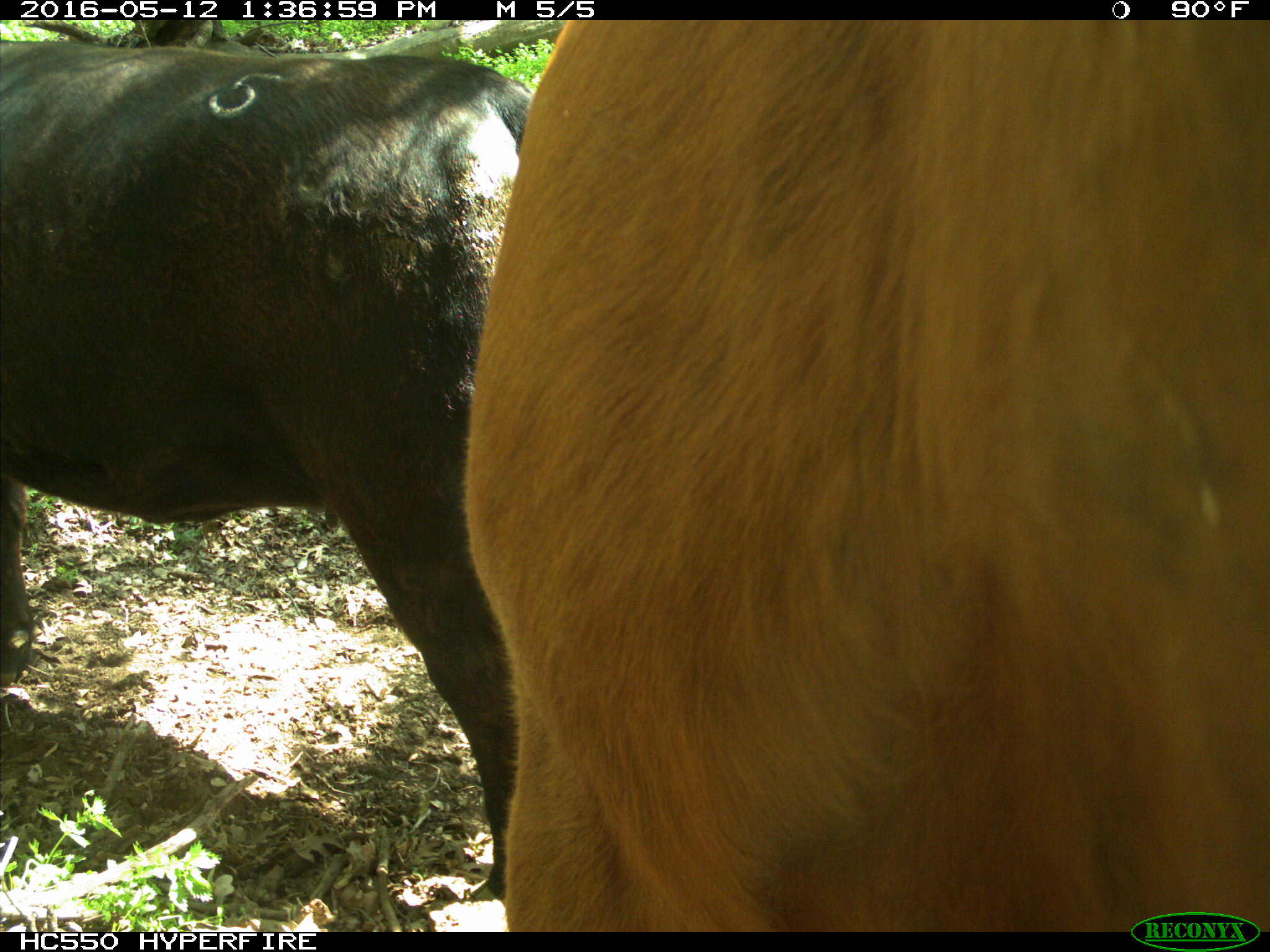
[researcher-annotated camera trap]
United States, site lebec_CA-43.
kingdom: Animalia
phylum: Chordata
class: Mammalia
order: Artiodactyla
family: Bovidae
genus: Bos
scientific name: Bos taurus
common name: domestic cow